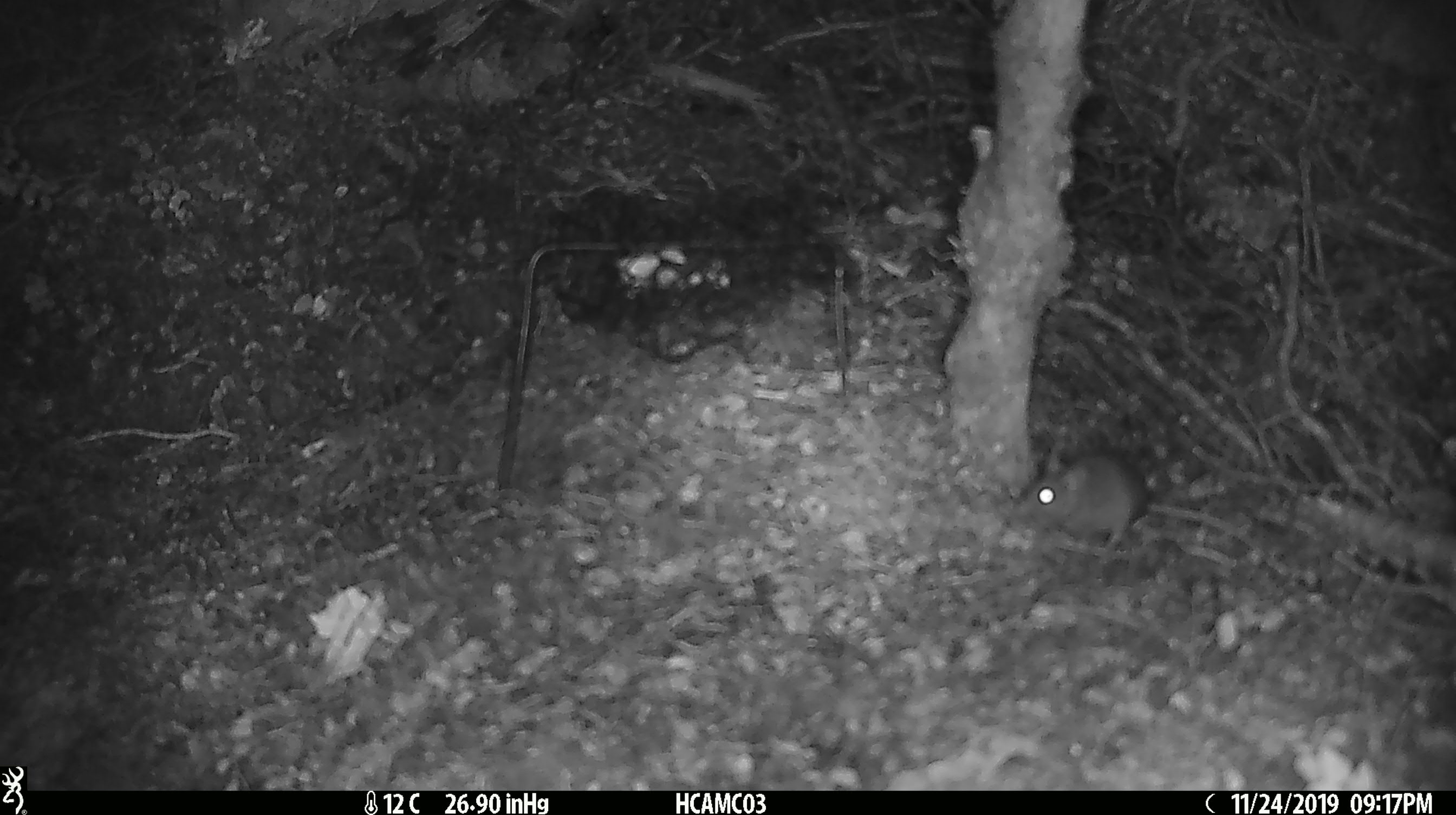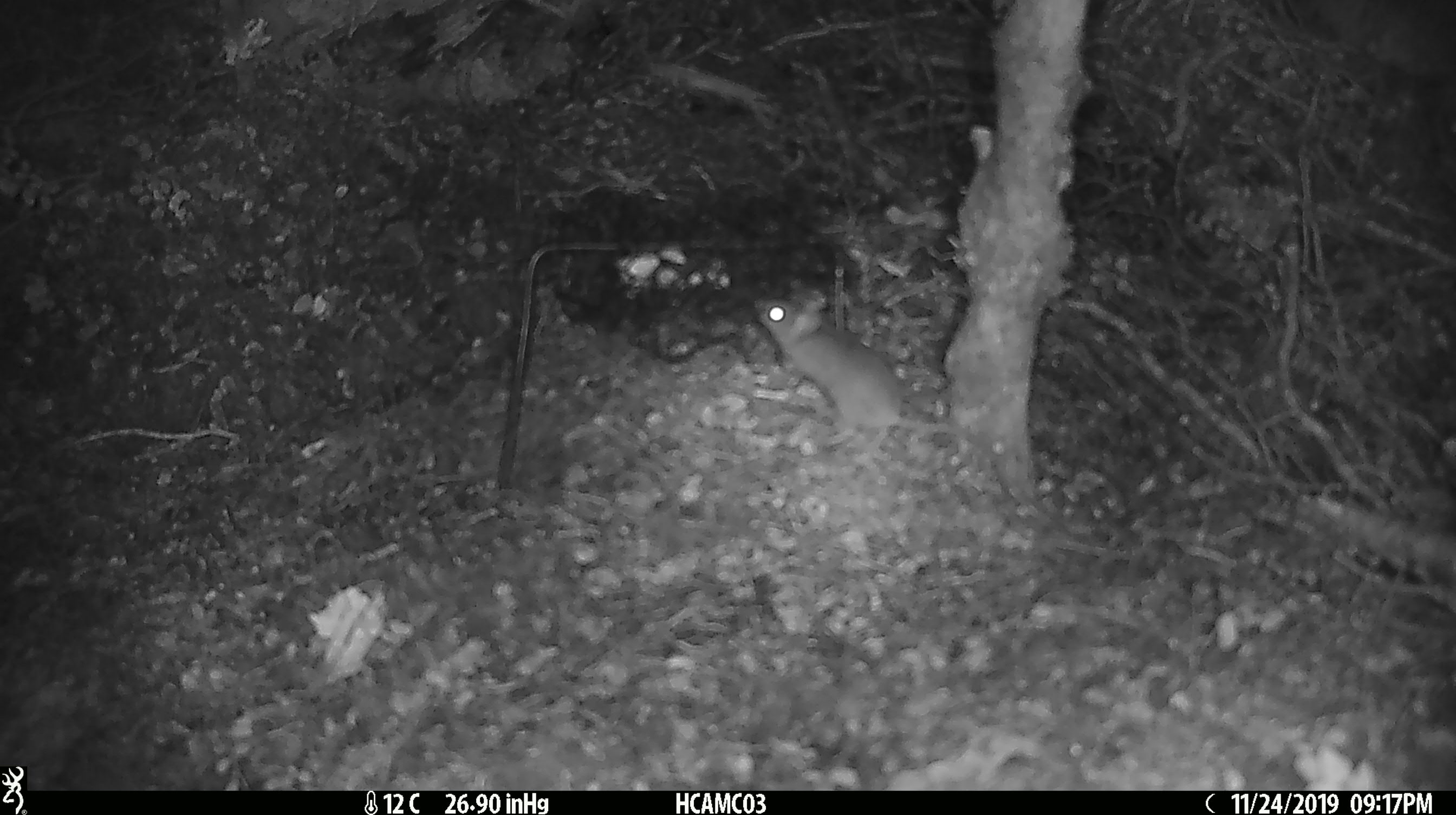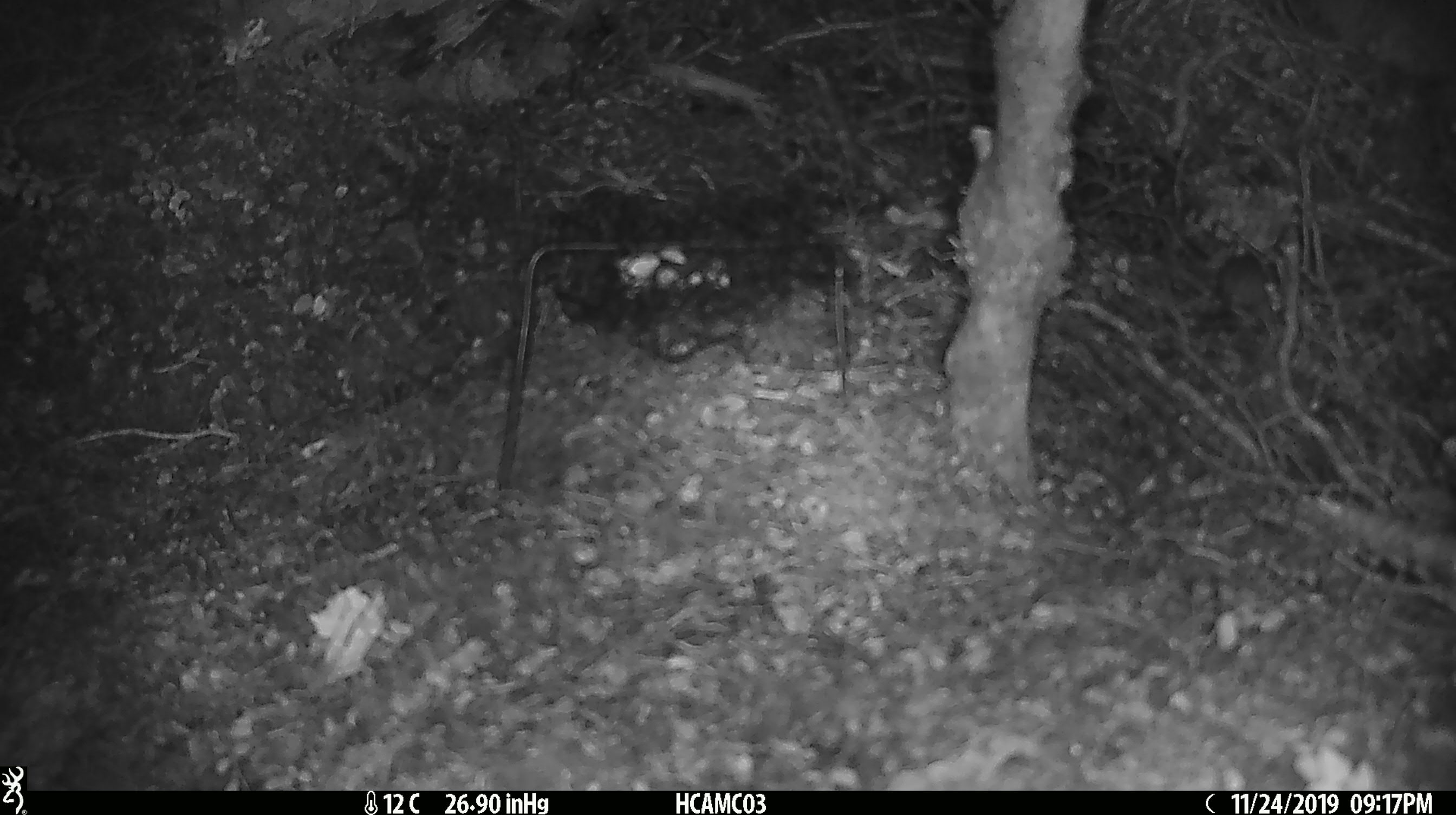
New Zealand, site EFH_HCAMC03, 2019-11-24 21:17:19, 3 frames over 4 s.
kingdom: Animalia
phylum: Chordata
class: Mammalia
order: Rodentia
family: Muridae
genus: Mus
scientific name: Mus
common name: mouse